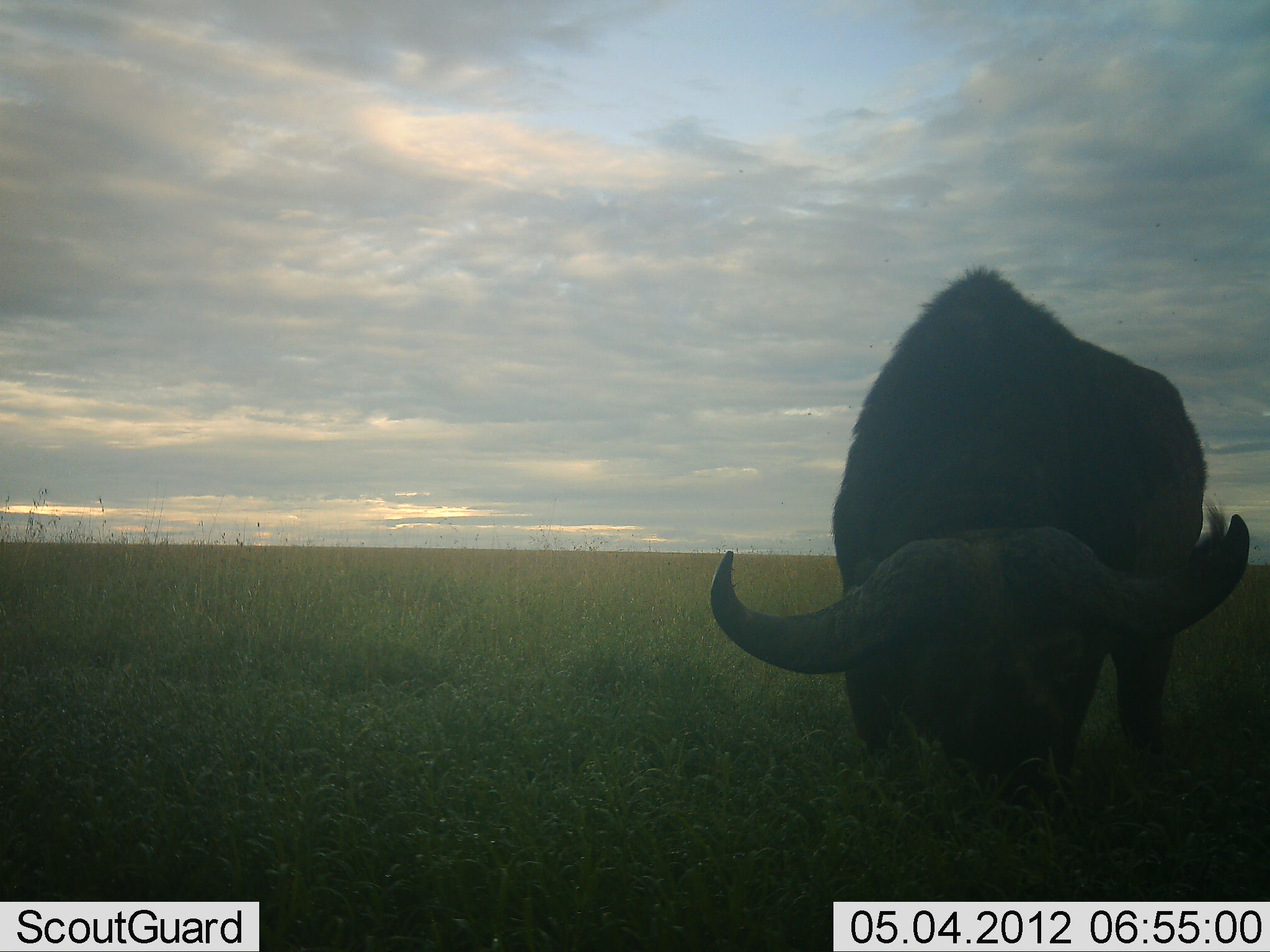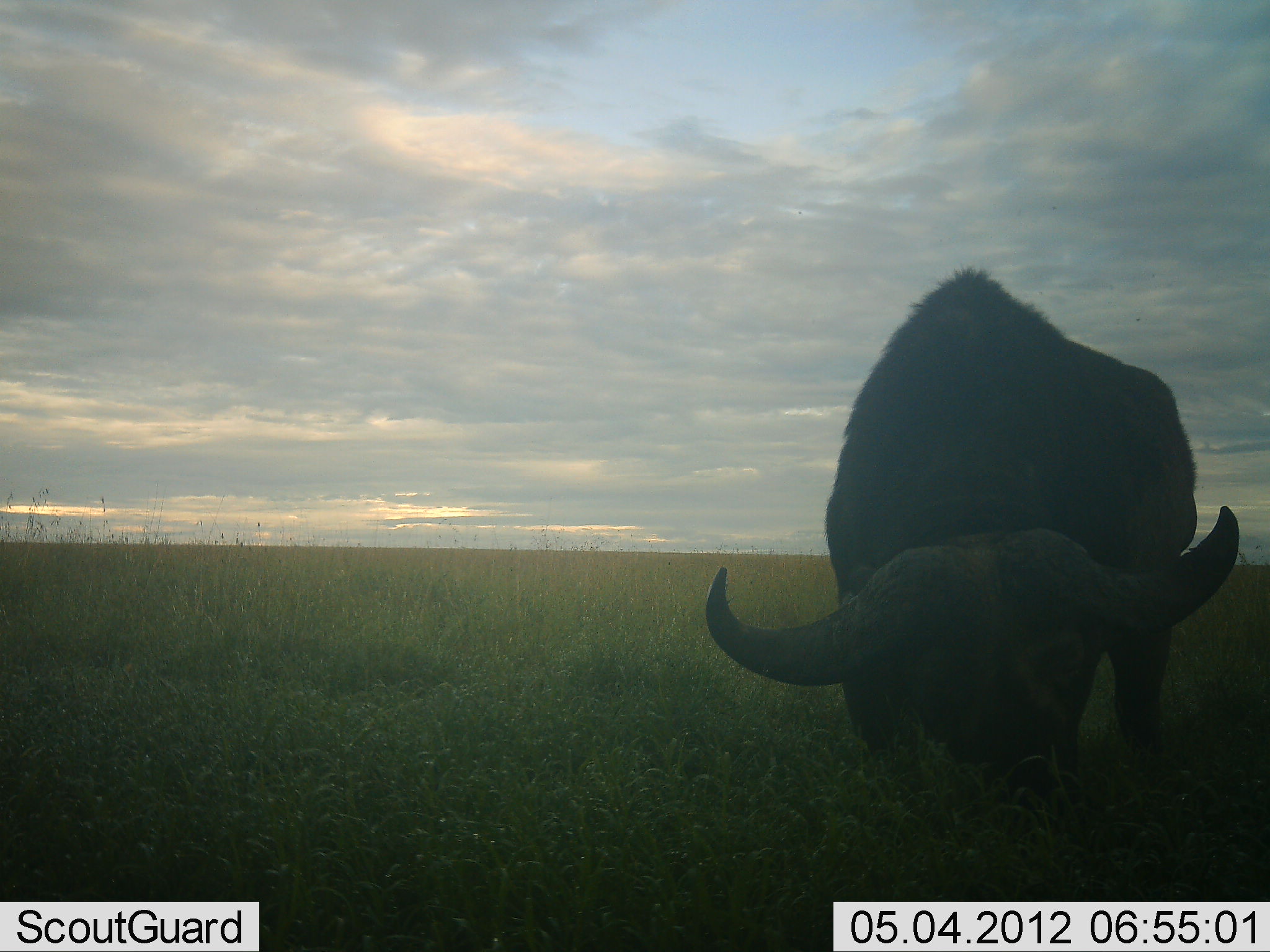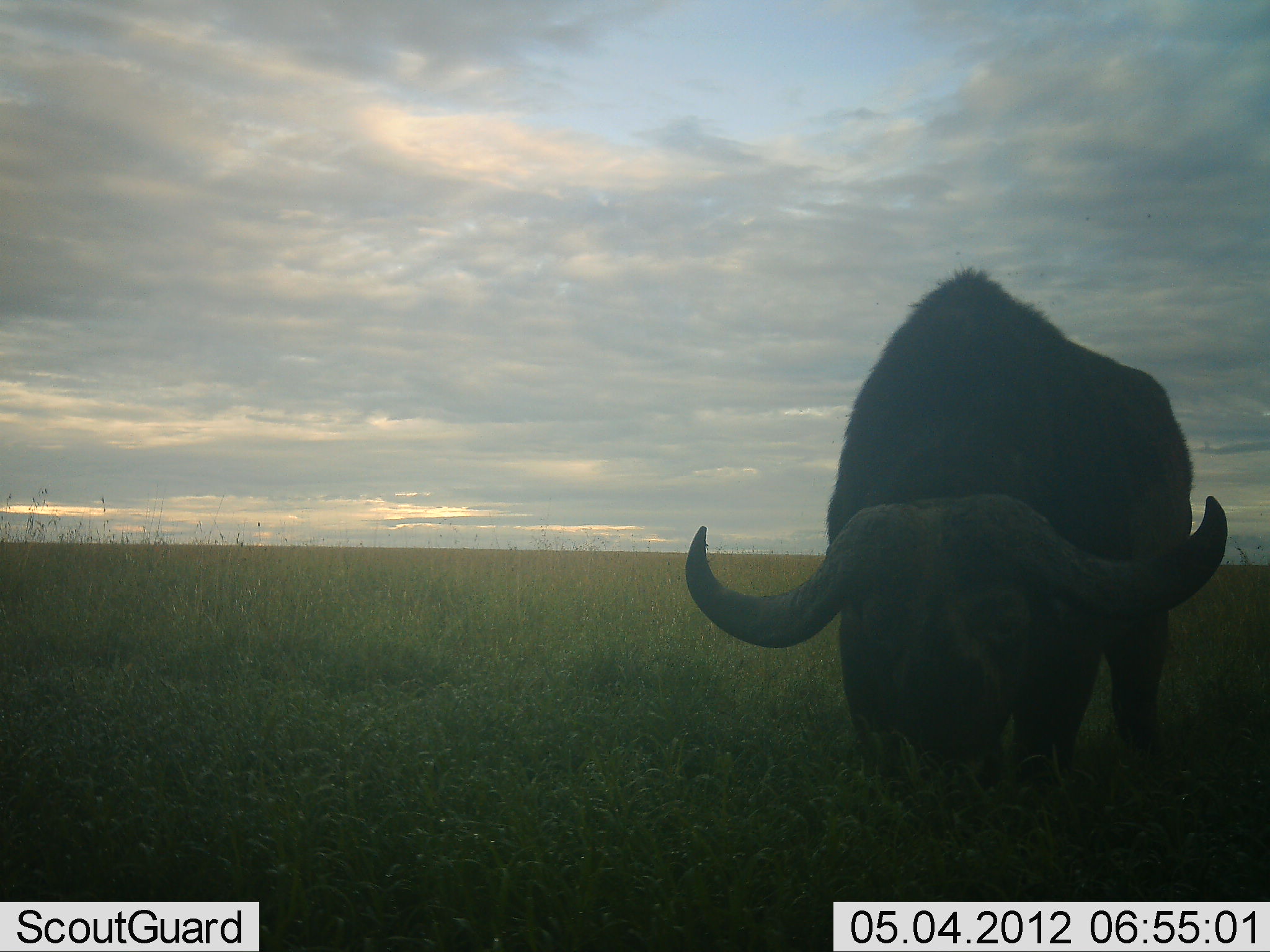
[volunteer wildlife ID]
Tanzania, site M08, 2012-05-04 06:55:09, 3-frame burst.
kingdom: Animalia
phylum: Chordata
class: Mammalia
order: Artiodactyla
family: Bovidae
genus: Syncerus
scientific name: Syncerus caffer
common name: cape buffalo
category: buffalo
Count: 1.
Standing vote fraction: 25%.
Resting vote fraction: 0%.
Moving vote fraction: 0%.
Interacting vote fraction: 0%.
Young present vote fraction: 0%.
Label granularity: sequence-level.